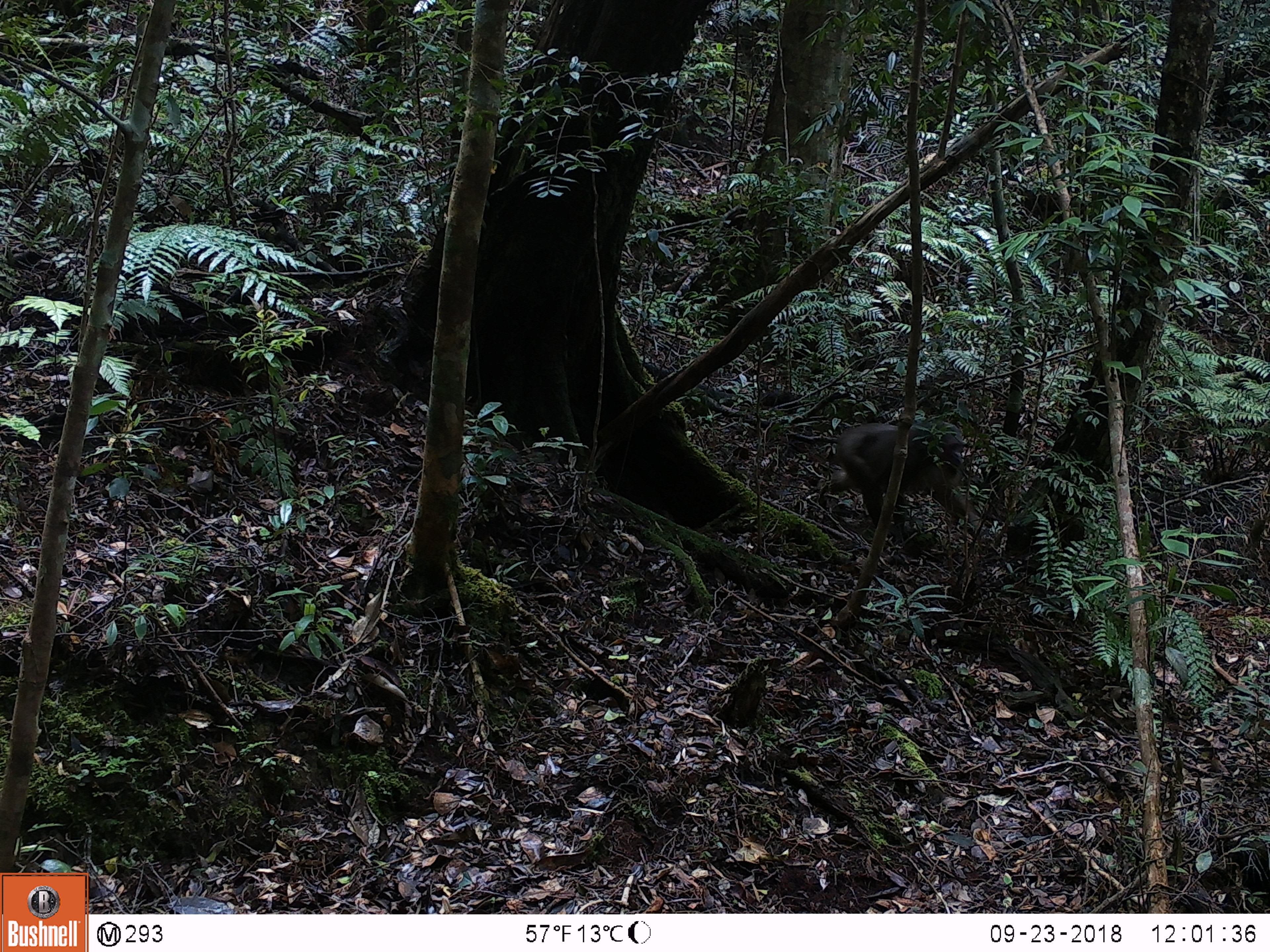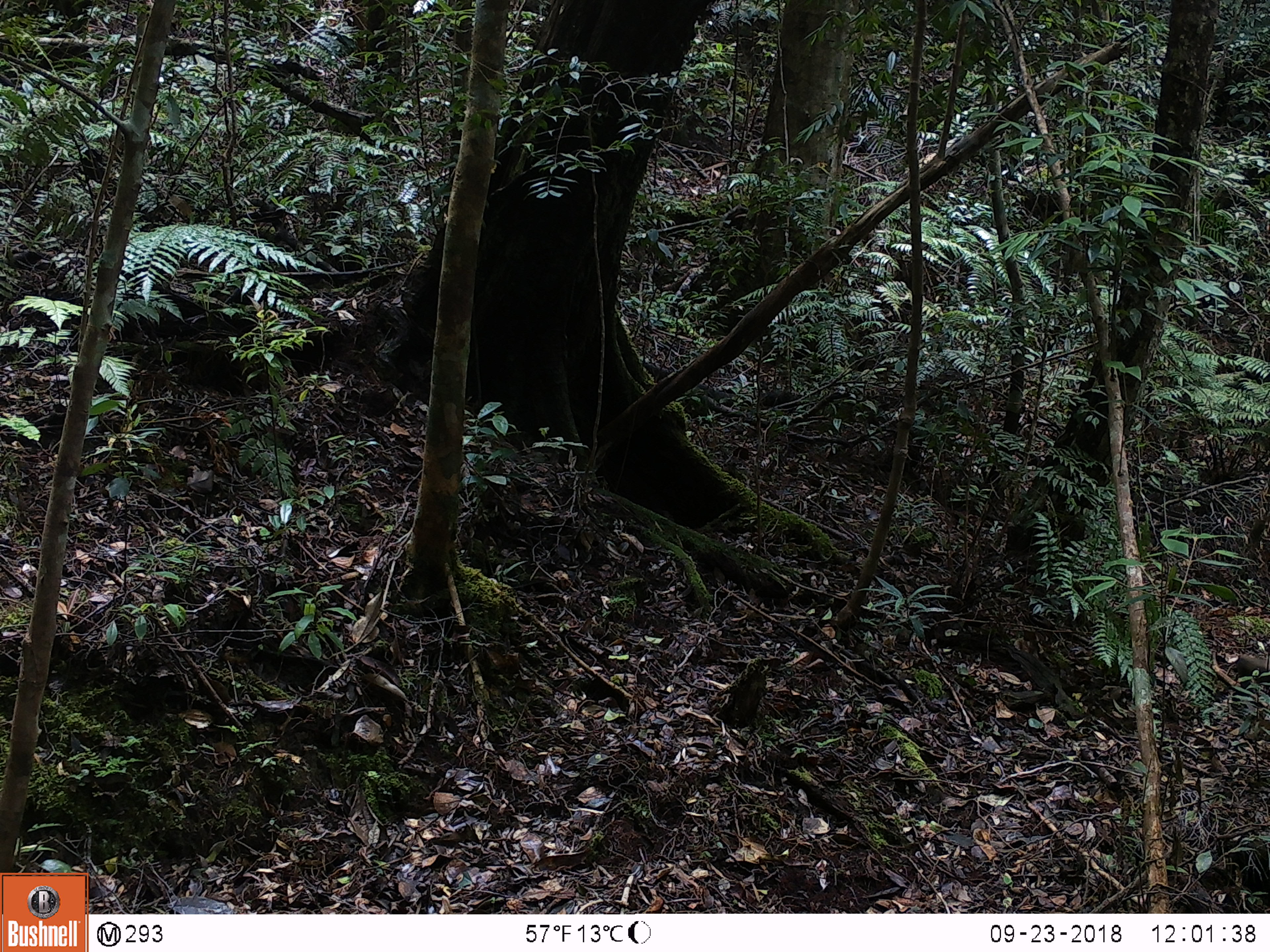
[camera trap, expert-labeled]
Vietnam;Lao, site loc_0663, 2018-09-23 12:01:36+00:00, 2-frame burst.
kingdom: Animalia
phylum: Chordata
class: Mammalia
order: Primates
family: Cercopithecidae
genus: Macaca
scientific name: Macaca arctoides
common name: stump-tailed macaque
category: stump tailed macaque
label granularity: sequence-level